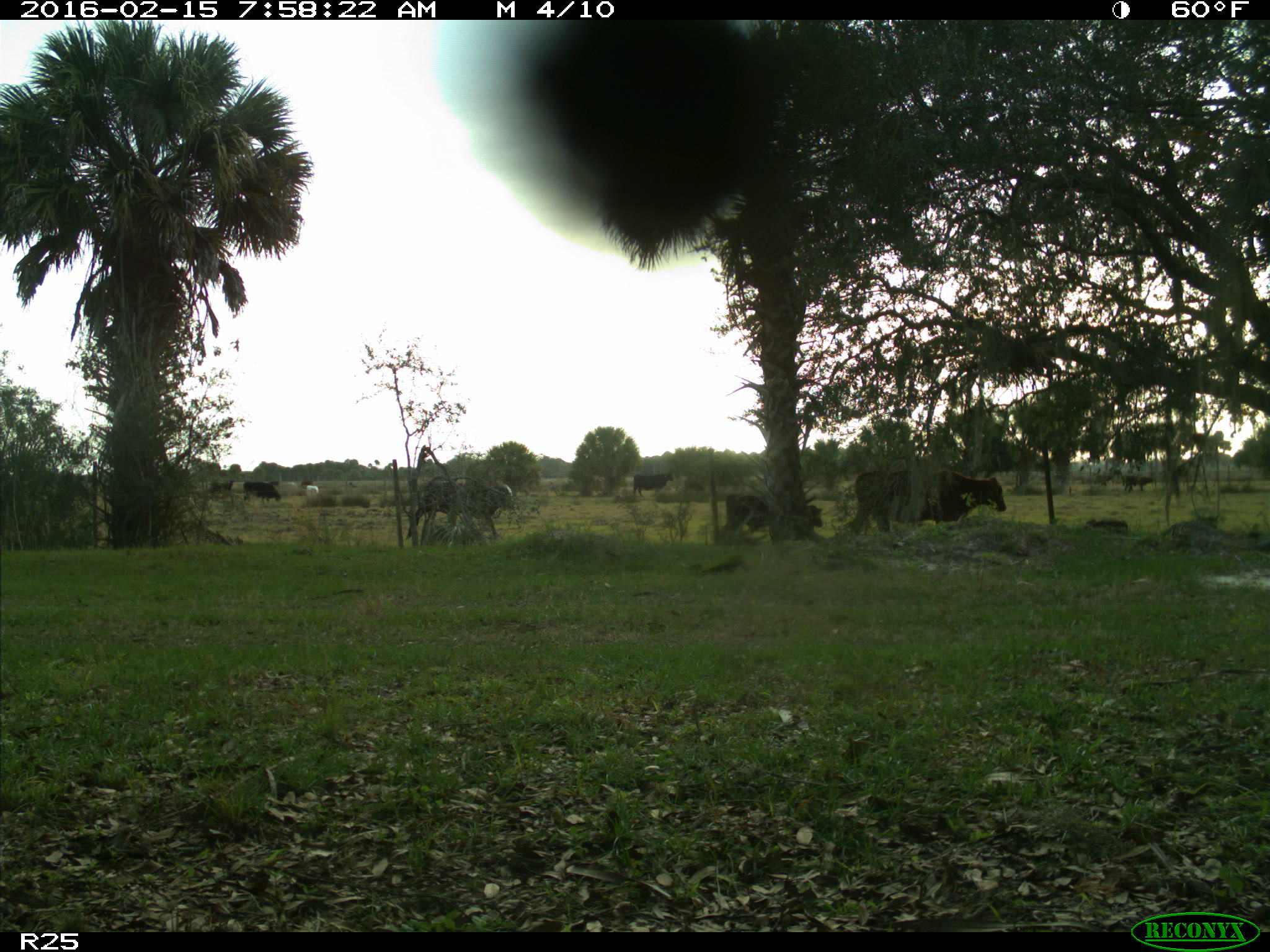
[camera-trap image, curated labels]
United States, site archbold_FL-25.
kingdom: Animalia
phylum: Chordata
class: Mammalia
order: Artiodactyla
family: Bovidae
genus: Bos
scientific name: Bos taurus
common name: domestic cow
Bos taurus (domestic cow).